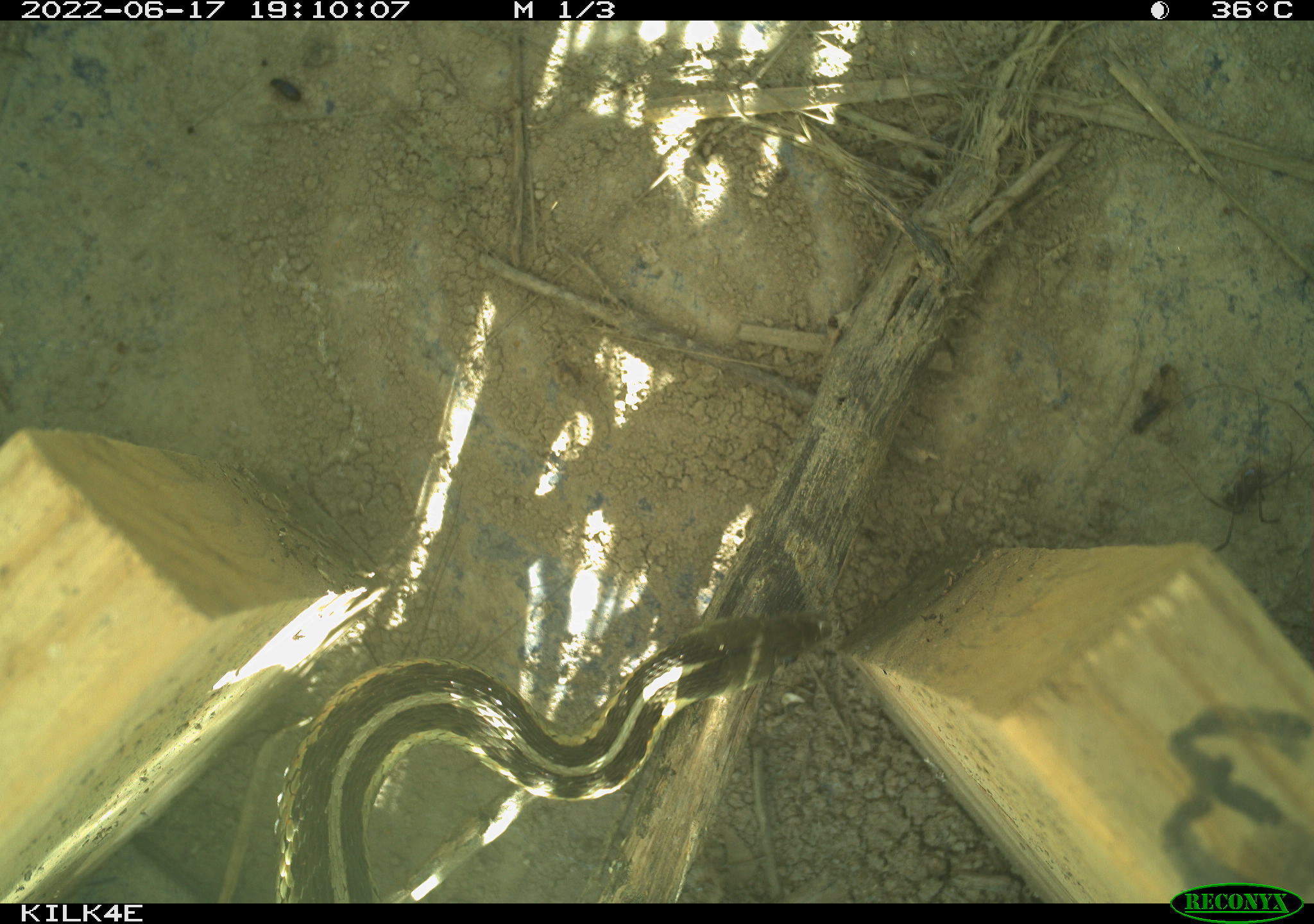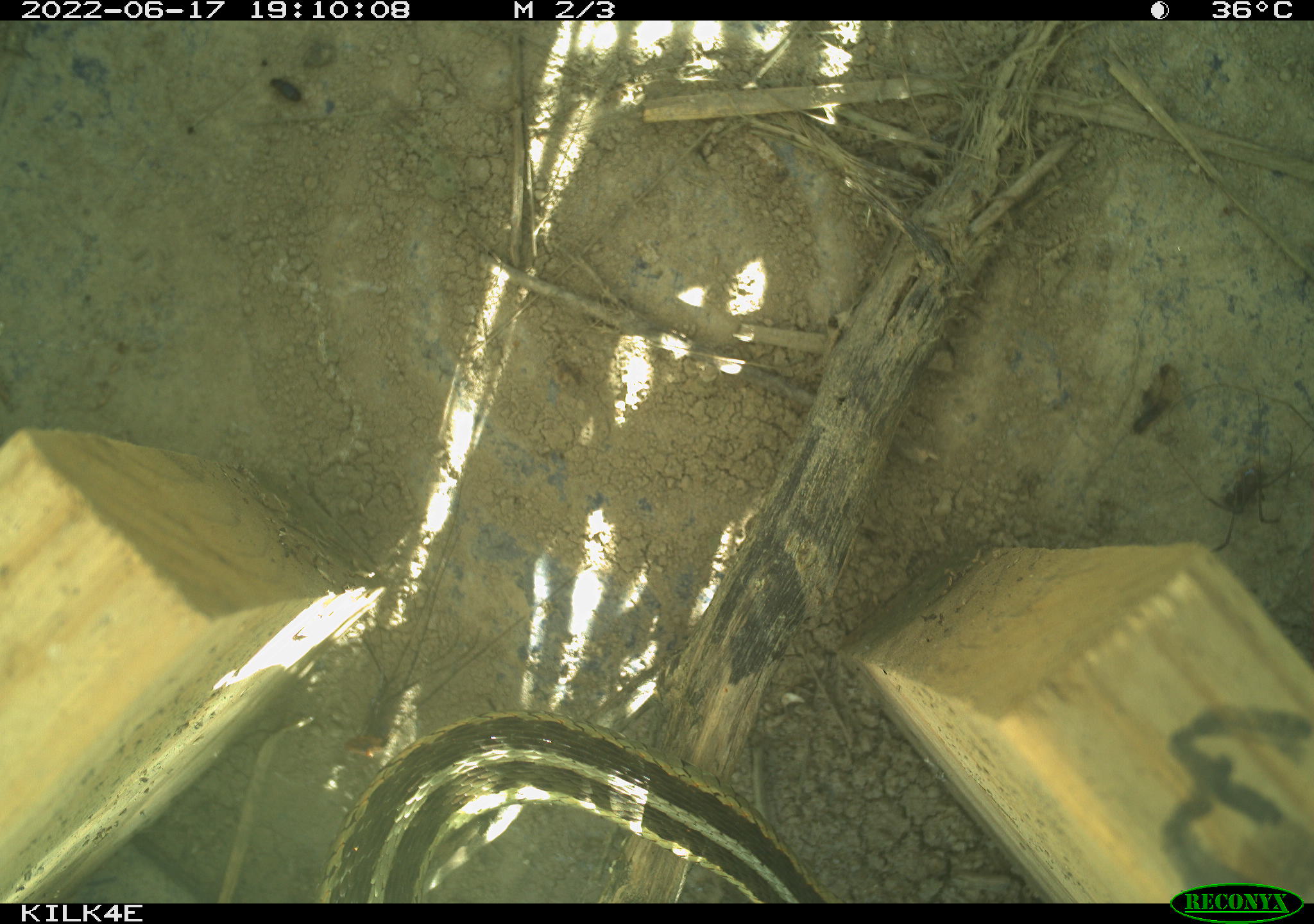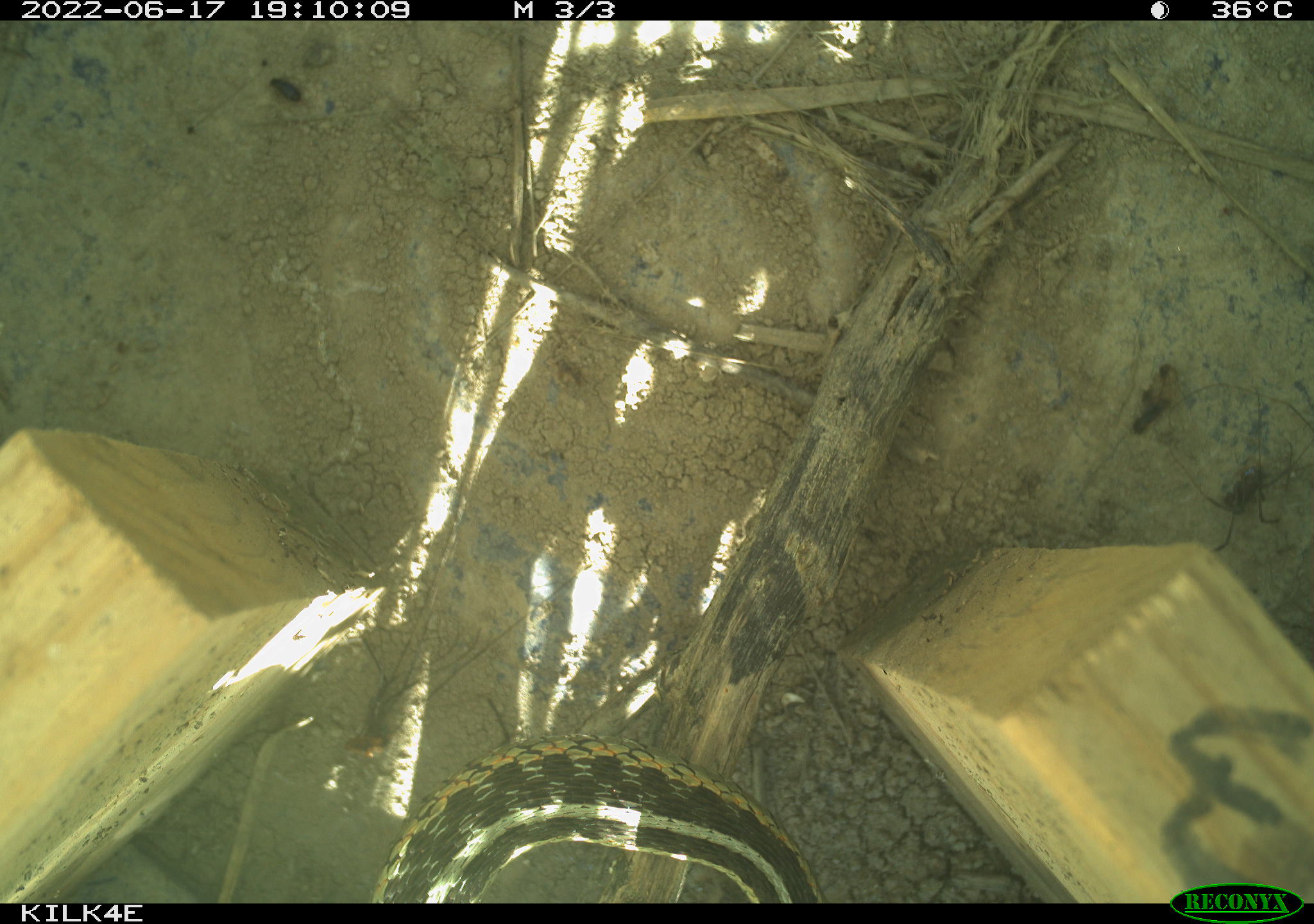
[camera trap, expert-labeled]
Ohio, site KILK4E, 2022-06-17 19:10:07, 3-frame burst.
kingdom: Animalia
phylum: Chordata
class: Reptilia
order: Squamata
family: Colubridae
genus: Thamnophis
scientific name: Thamnophis sirtalis sirtalis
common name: eastern gartersnake